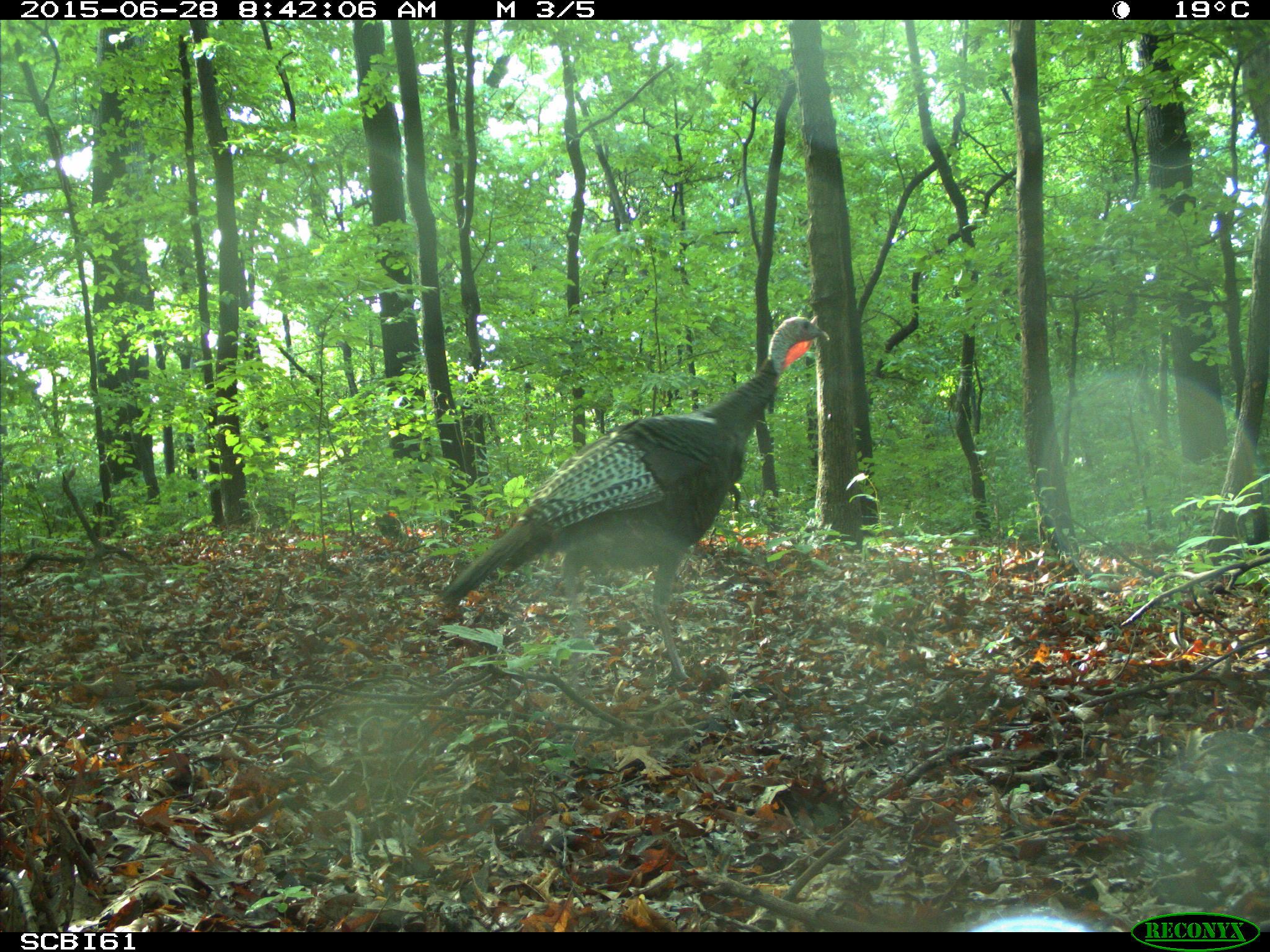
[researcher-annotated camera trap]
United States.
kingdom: Animalia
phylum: Chordata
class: Aves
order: Galliformes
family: Phasianidae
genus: Meleagris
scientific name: Meleagris gallopavo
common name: wild turkey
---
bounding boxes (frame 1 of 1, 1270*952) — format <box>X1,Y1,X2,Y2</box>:
Wild Turkey: <box>433,312,832,664</box>